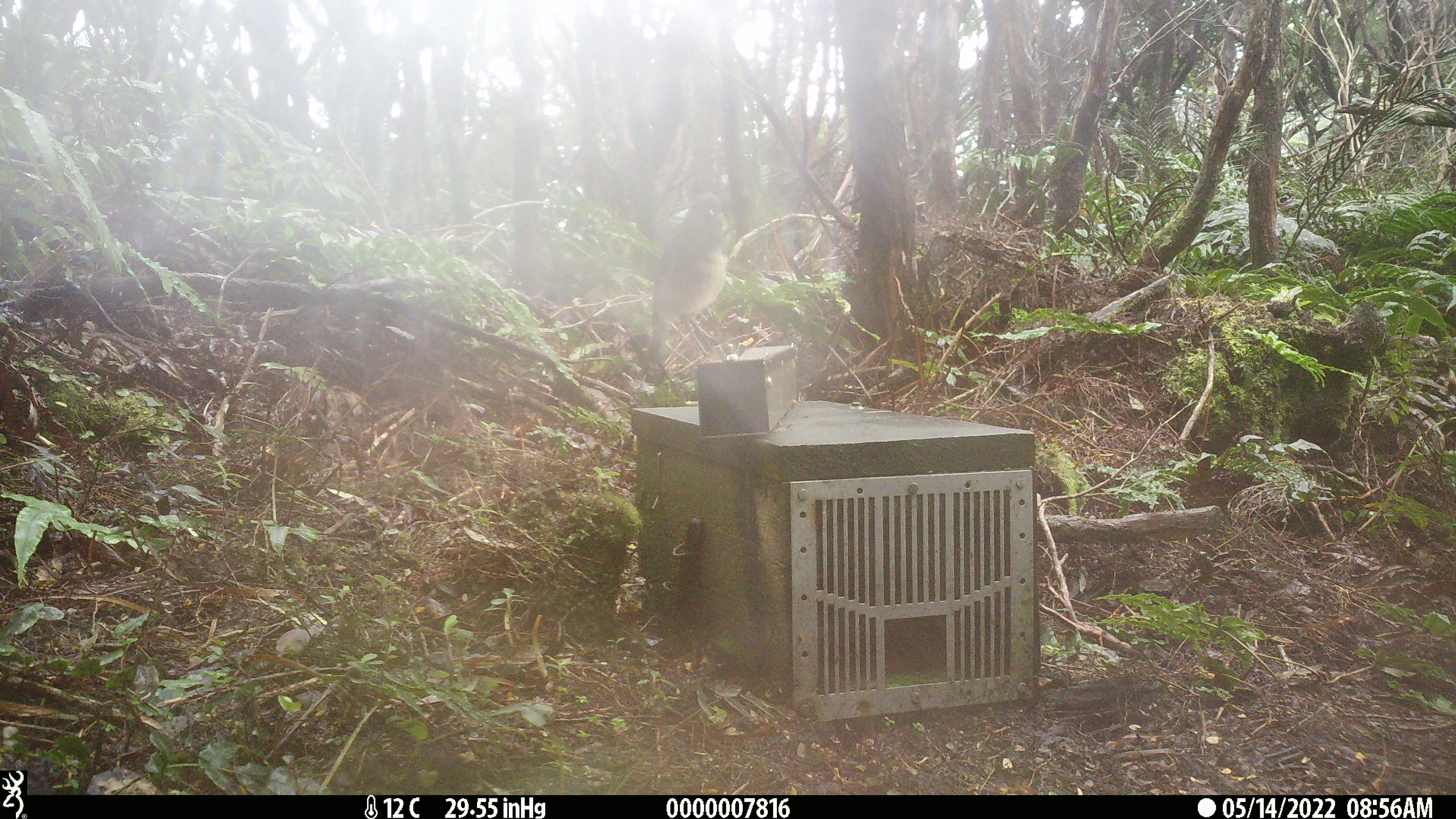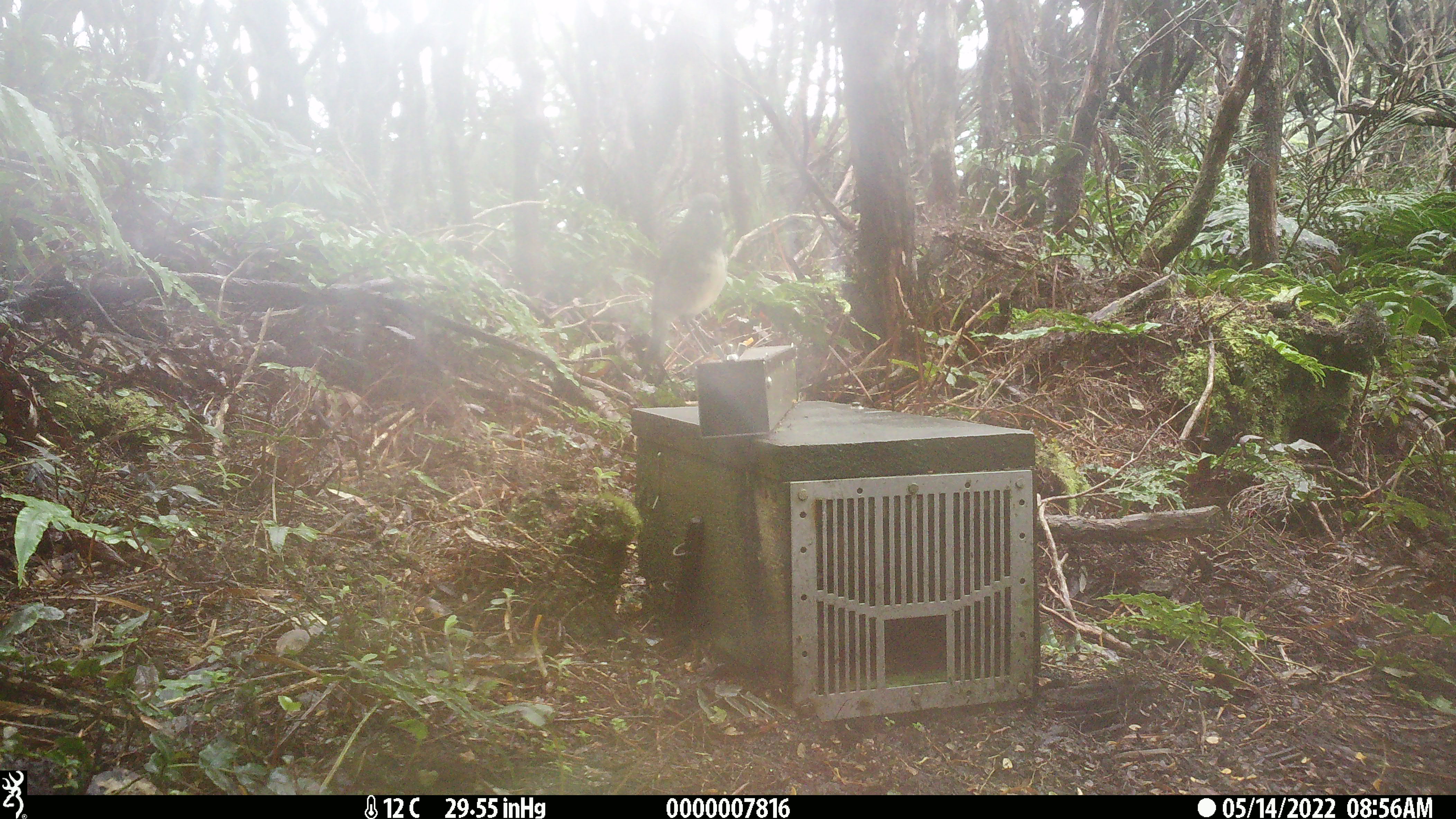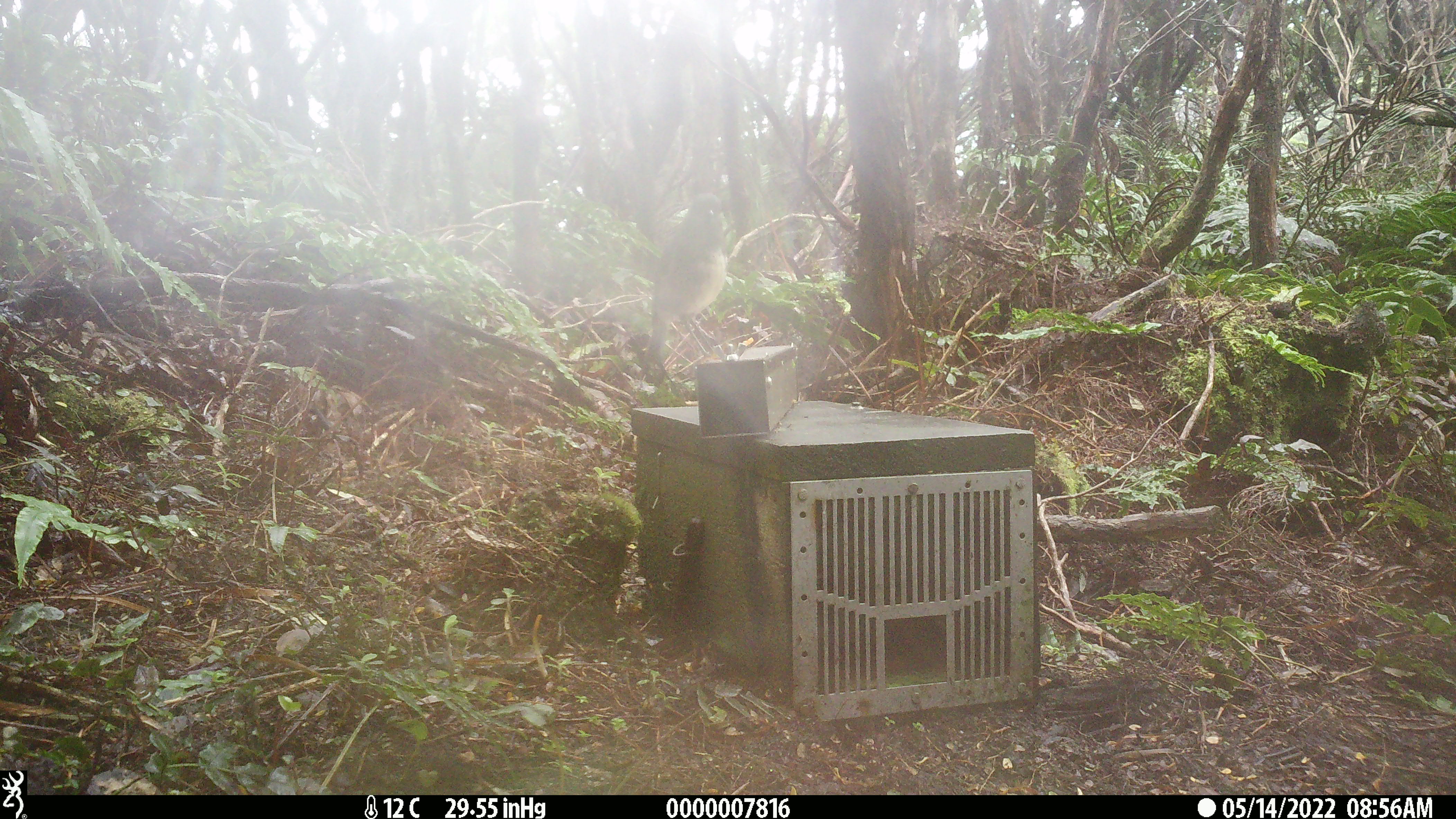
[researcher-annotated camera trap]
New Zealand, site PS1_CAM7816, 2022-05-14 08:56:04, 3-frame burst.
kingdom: Animalia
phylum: Chordata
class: Aves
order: Passeriformes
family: Petroicidae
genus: Petroica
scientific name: Petroica australis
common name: new zealand robin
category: robin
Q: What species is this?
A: Robin (new zealand robin) (Petroica australis).